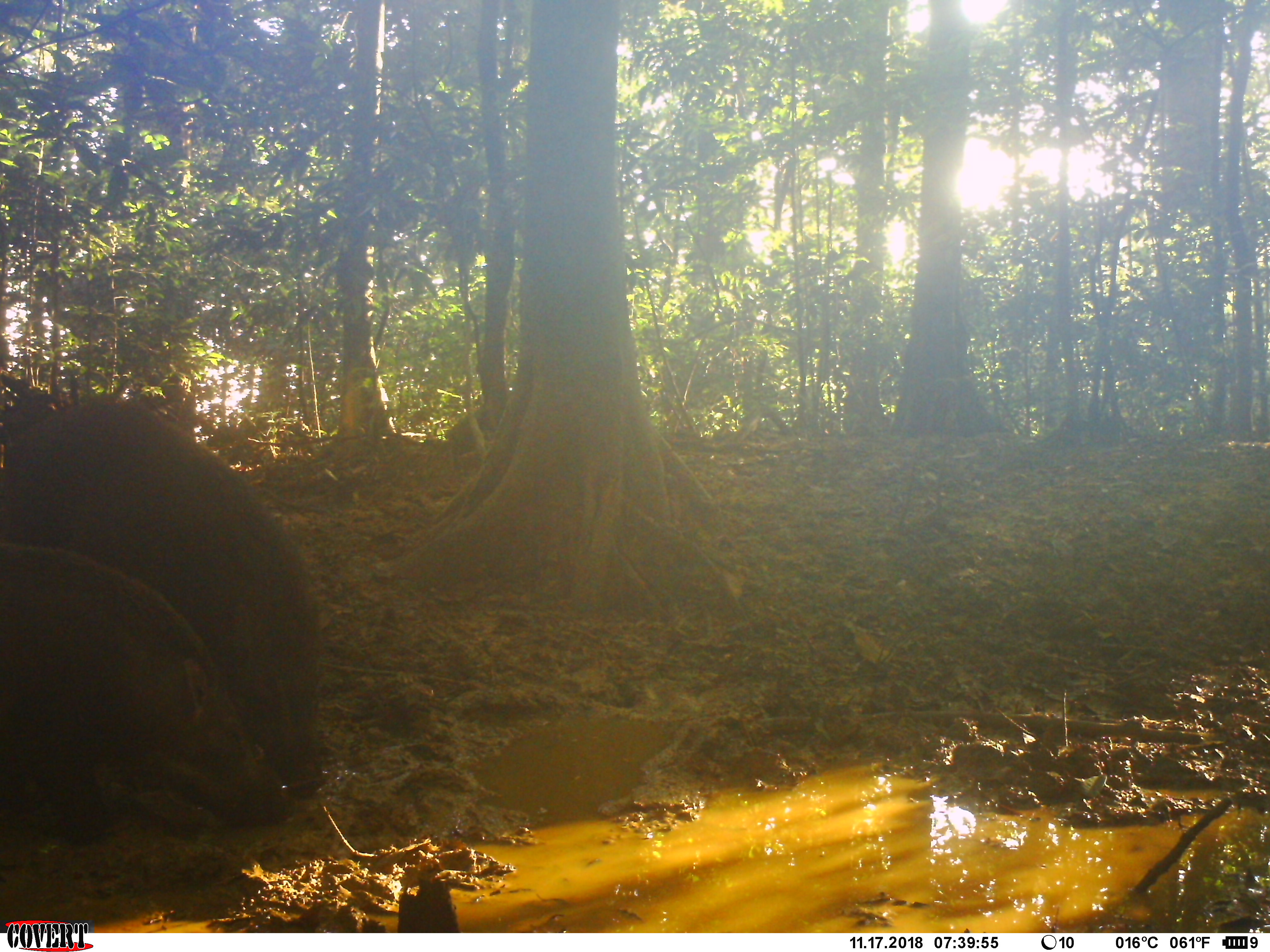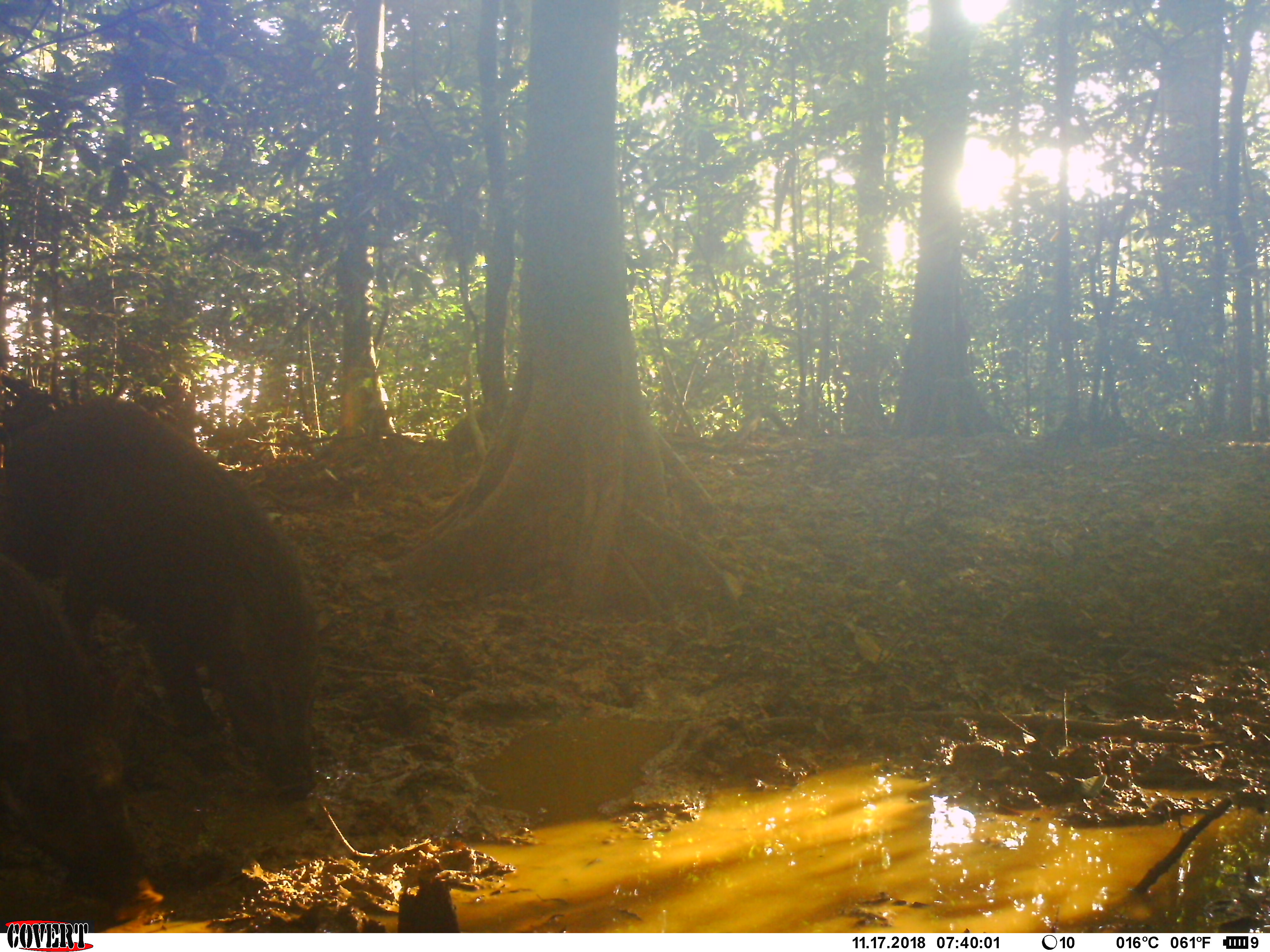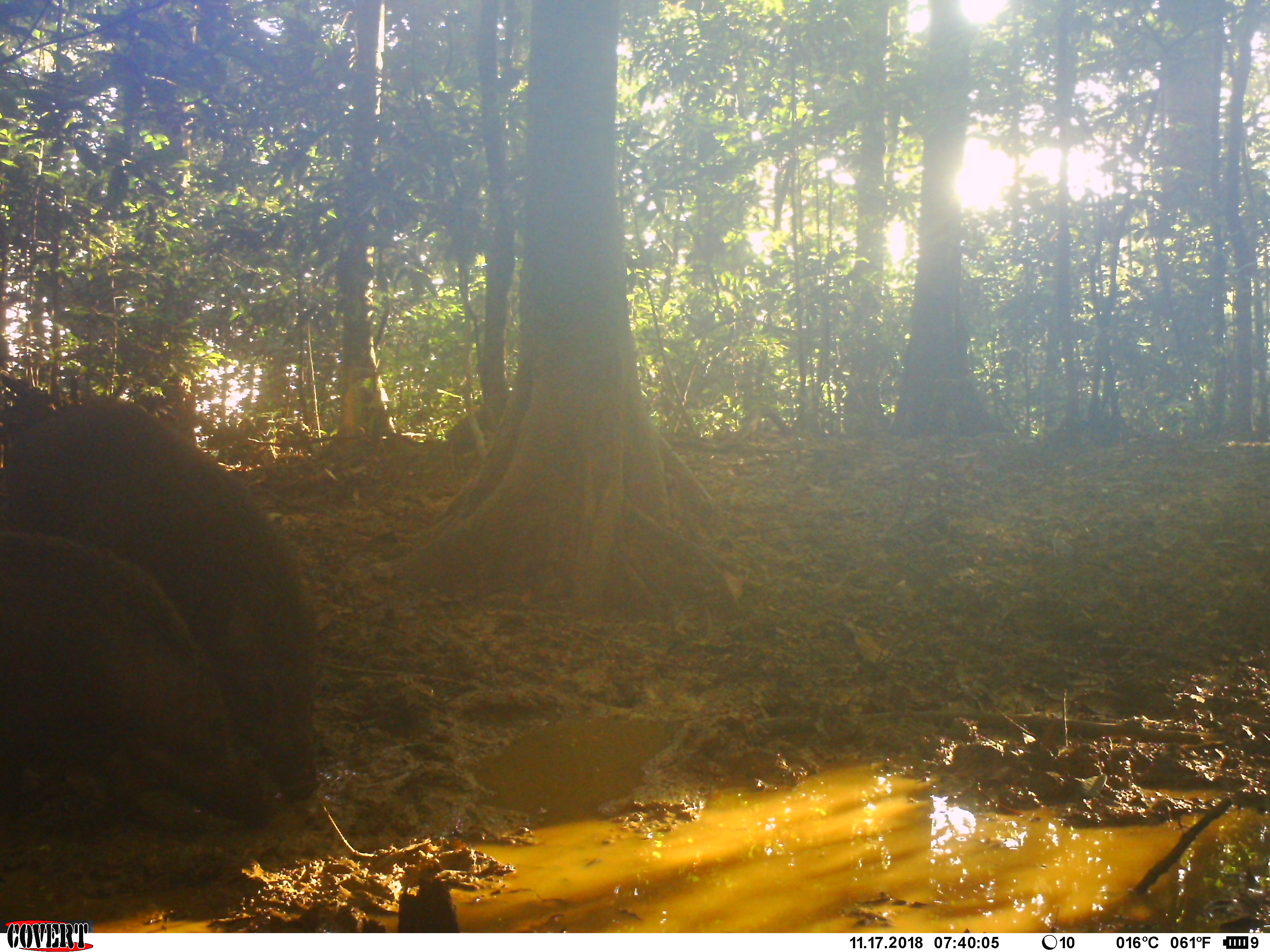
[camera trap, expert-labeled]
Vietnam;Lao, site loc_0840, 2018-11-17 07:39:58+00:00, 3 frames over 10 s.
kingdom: Animalia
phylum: Chordata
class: Mammalia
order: Artiodactyla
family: Suidae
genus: Sus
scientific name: Sus scrofa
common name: eurasian wild pig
Eurasian wild pig (Sus scrofa). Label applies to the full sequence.